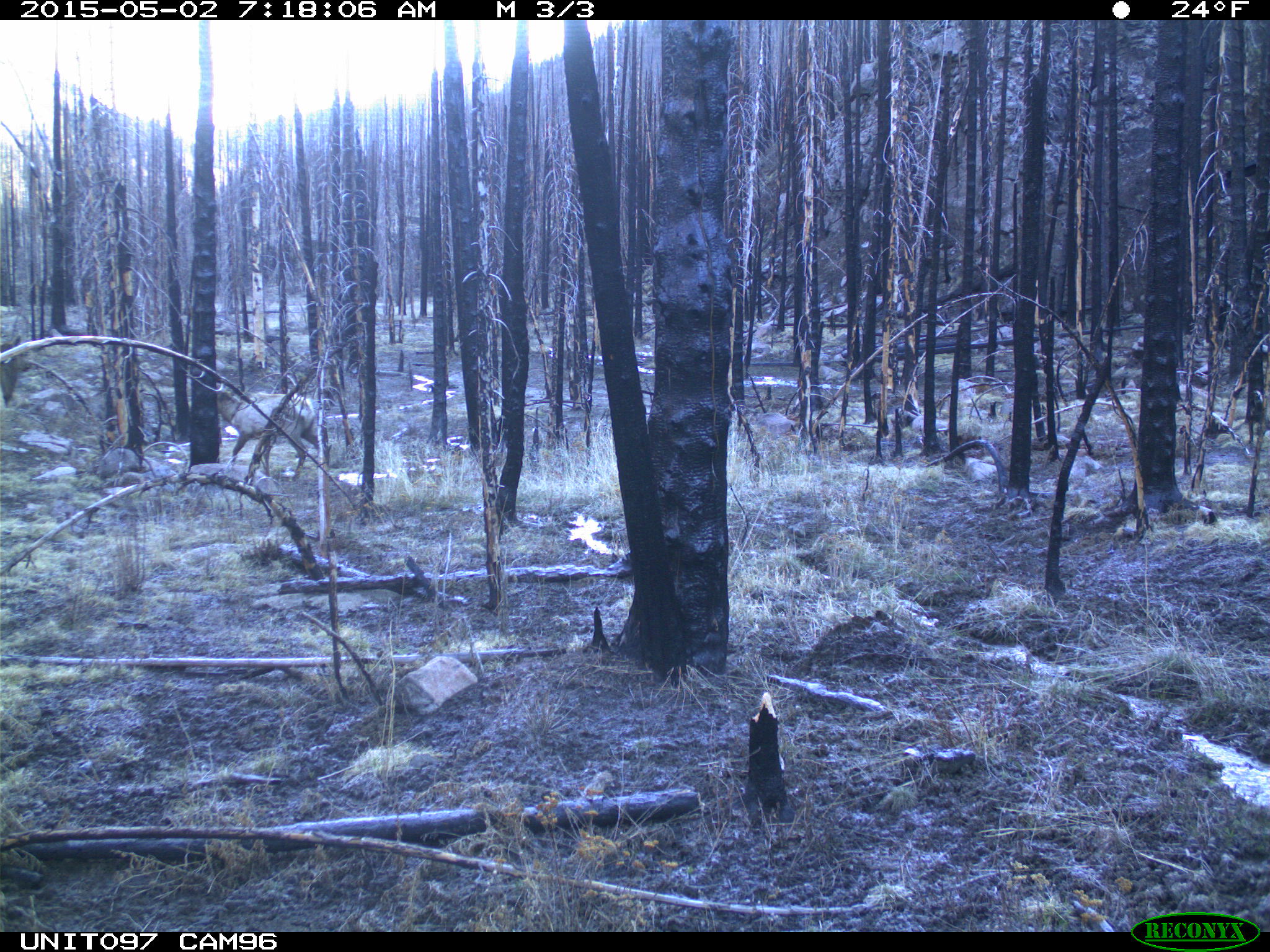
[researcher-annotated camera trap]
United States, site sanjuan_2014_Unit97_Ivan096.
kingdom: Animalia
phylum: Chordata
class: Mammalia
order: Artiodactyla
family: Cervidae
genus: Cervus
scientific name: Cervus elaphus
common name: red deer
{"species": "Cervus elaphus (red deer)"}